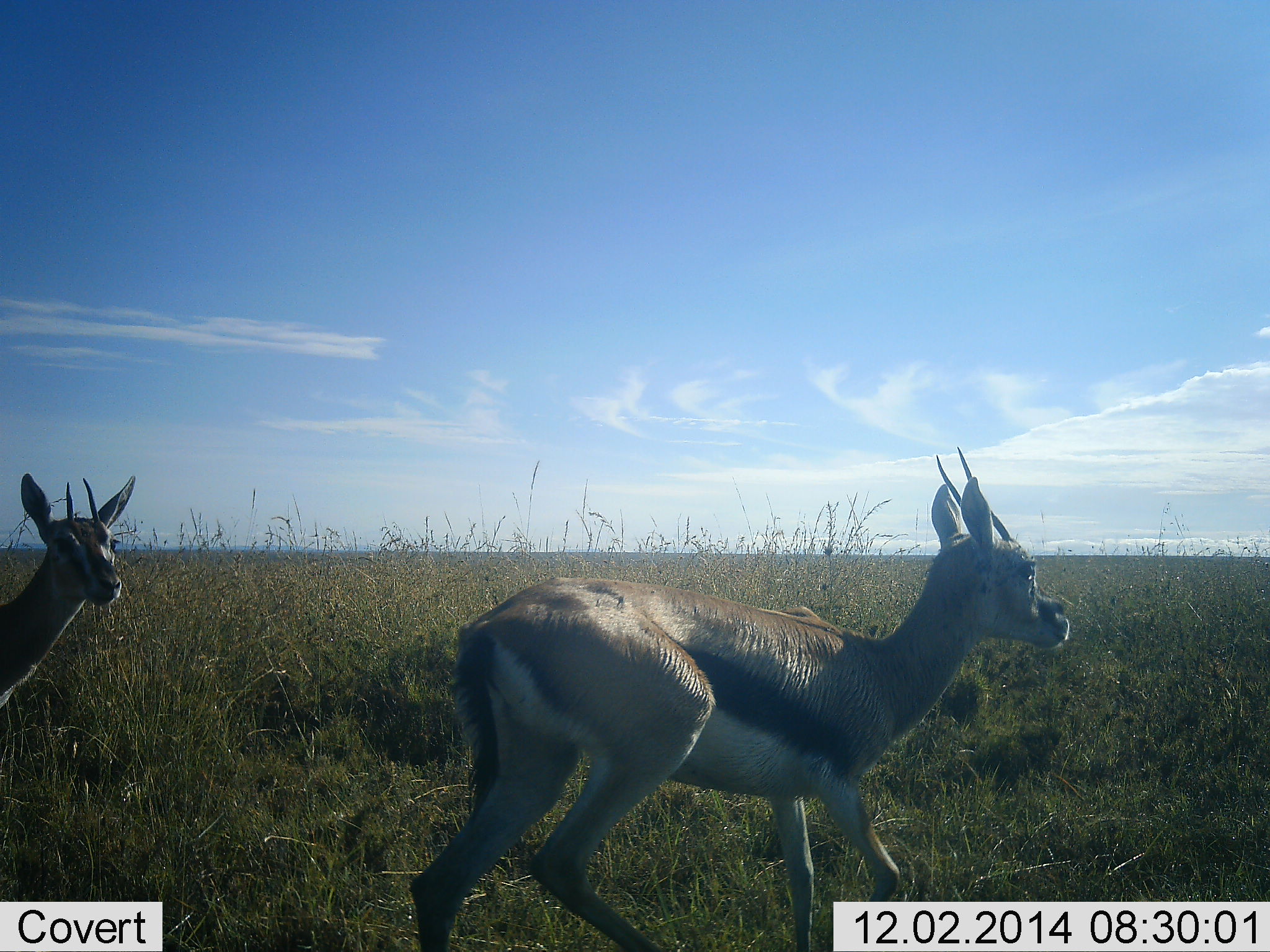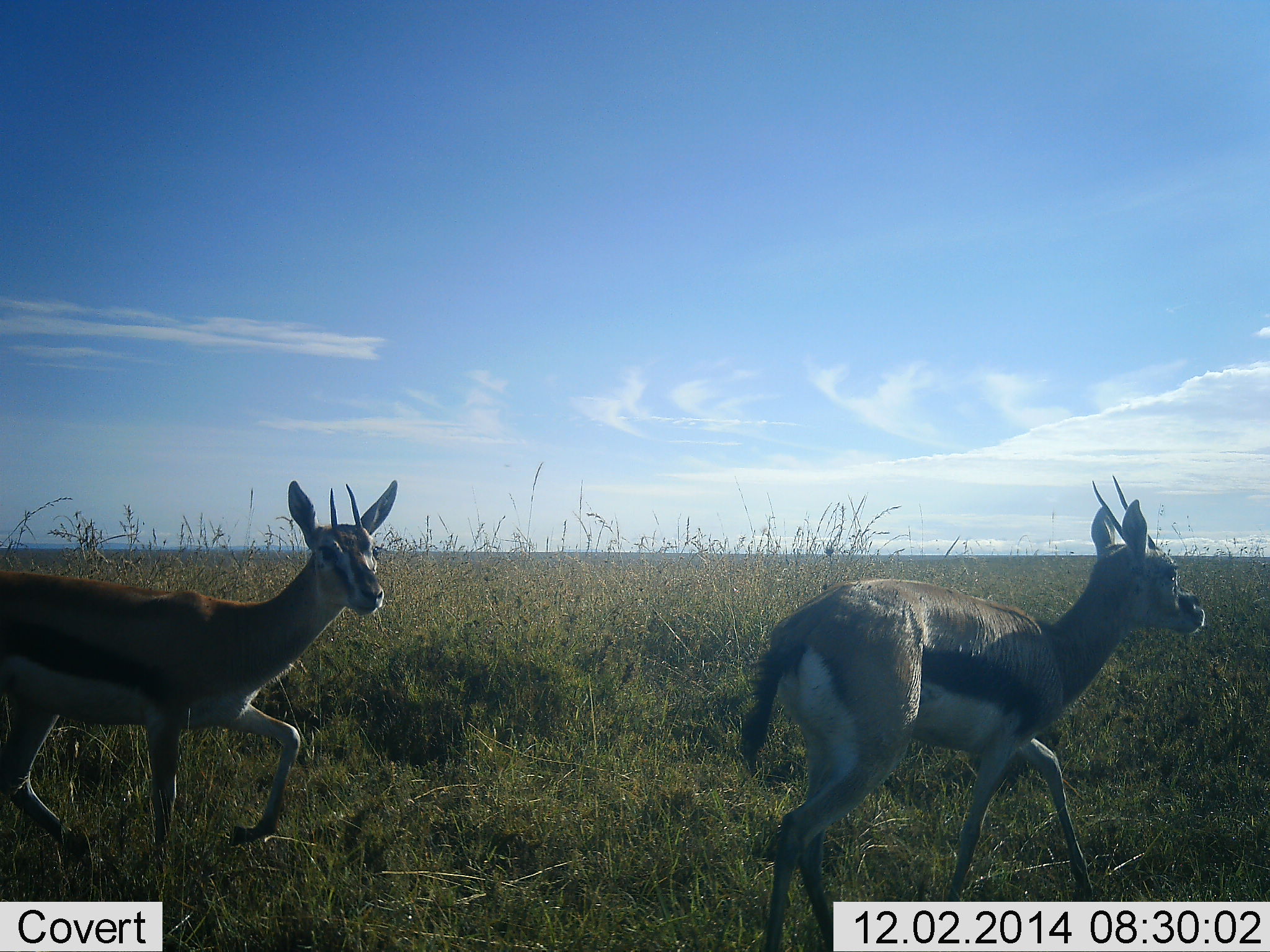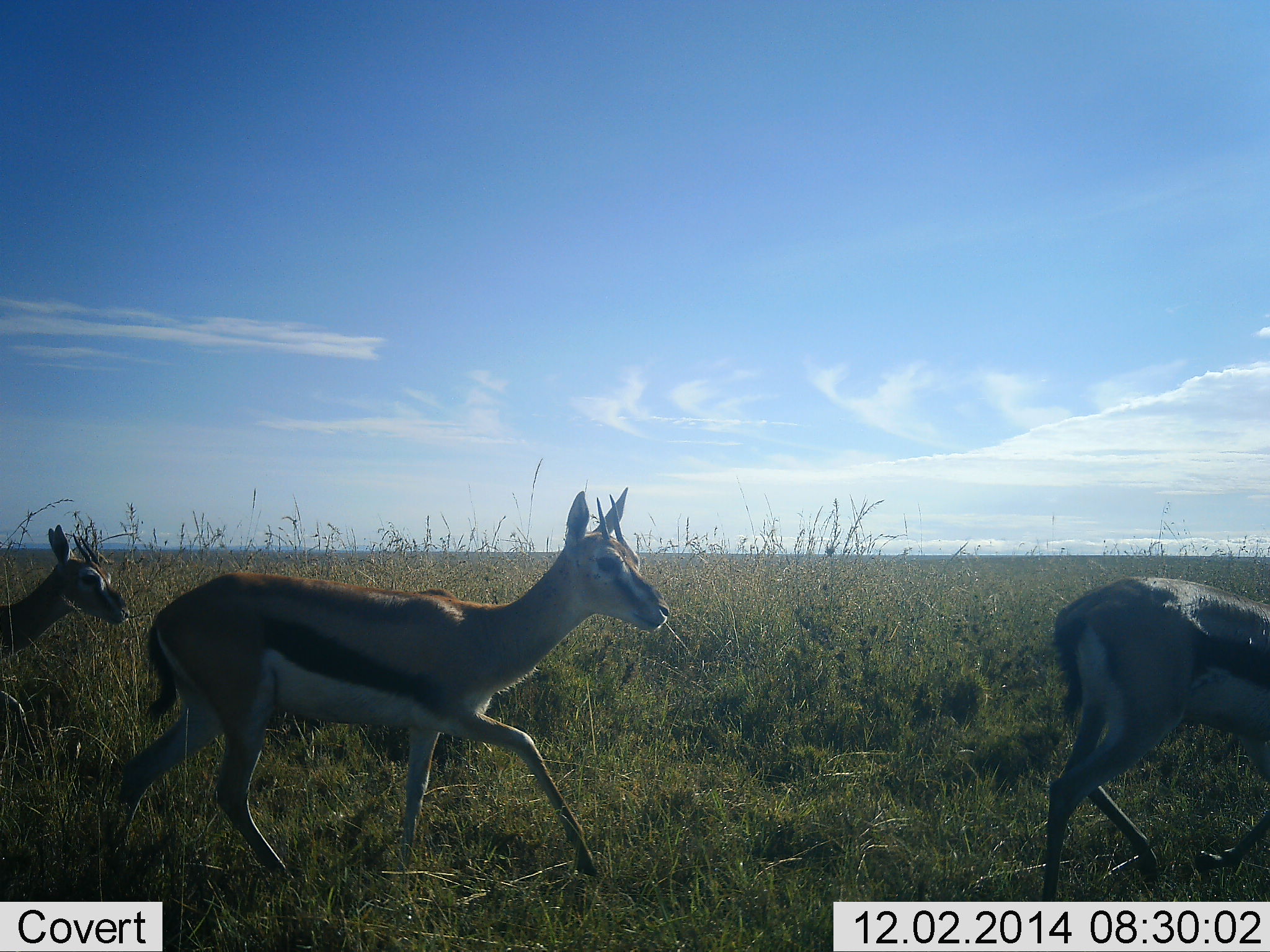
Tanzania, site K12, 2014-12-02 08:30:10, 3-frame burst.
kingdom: Animalia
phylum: Chordata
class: Mammalia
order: Artiodactyla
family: Bovidae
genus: Eudorcas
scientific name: Eudorcas thomsonii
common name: thomson's gazelle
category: gazellethomsons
Gazellethomsons (thomson's gazelle) (Eudorcas thomsonii), count 3. Behavior (volunteer vote fractions): standing 10%, resting 0%, moving 90%, interacting 0%. Young present (vote fraction): 10%. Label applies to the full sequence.